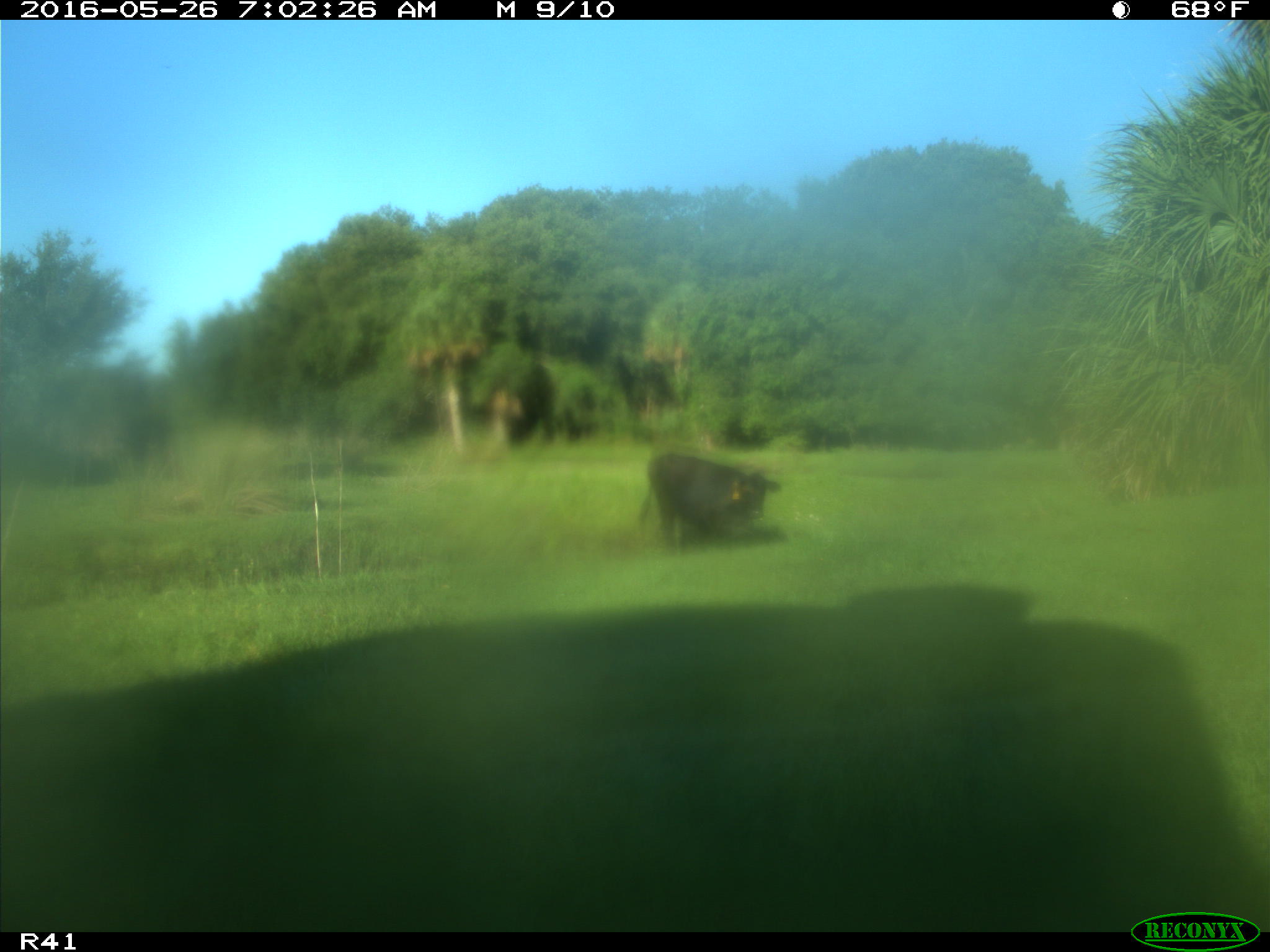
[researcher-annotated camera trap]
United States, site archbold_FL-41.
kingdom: Animalia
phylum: Chordata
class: Mammalia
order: Artiodactyla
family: Bovidae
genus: Bos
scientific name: Bos taurus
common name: domestic cow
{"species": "Bos taurus (domestic cow)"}